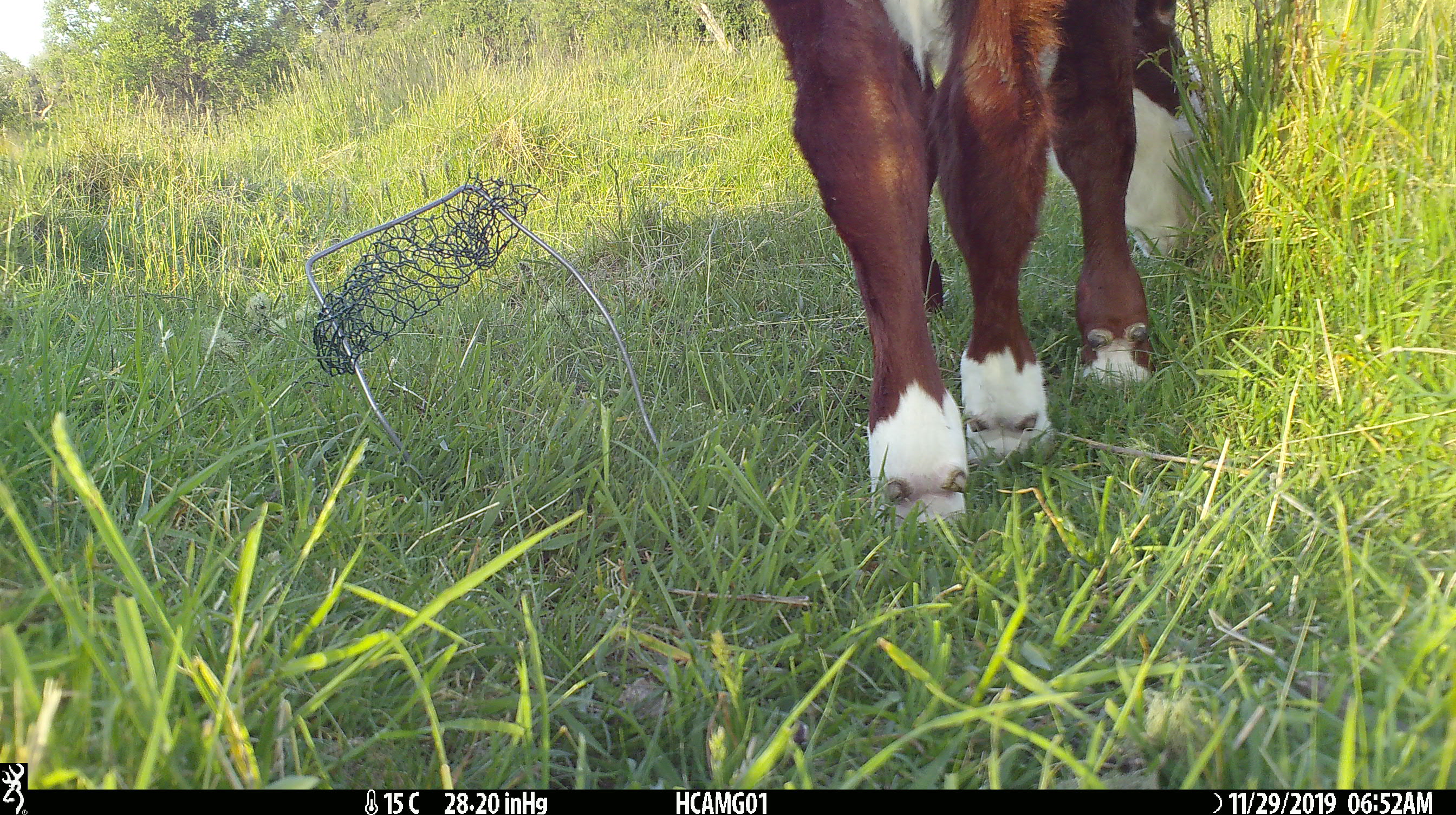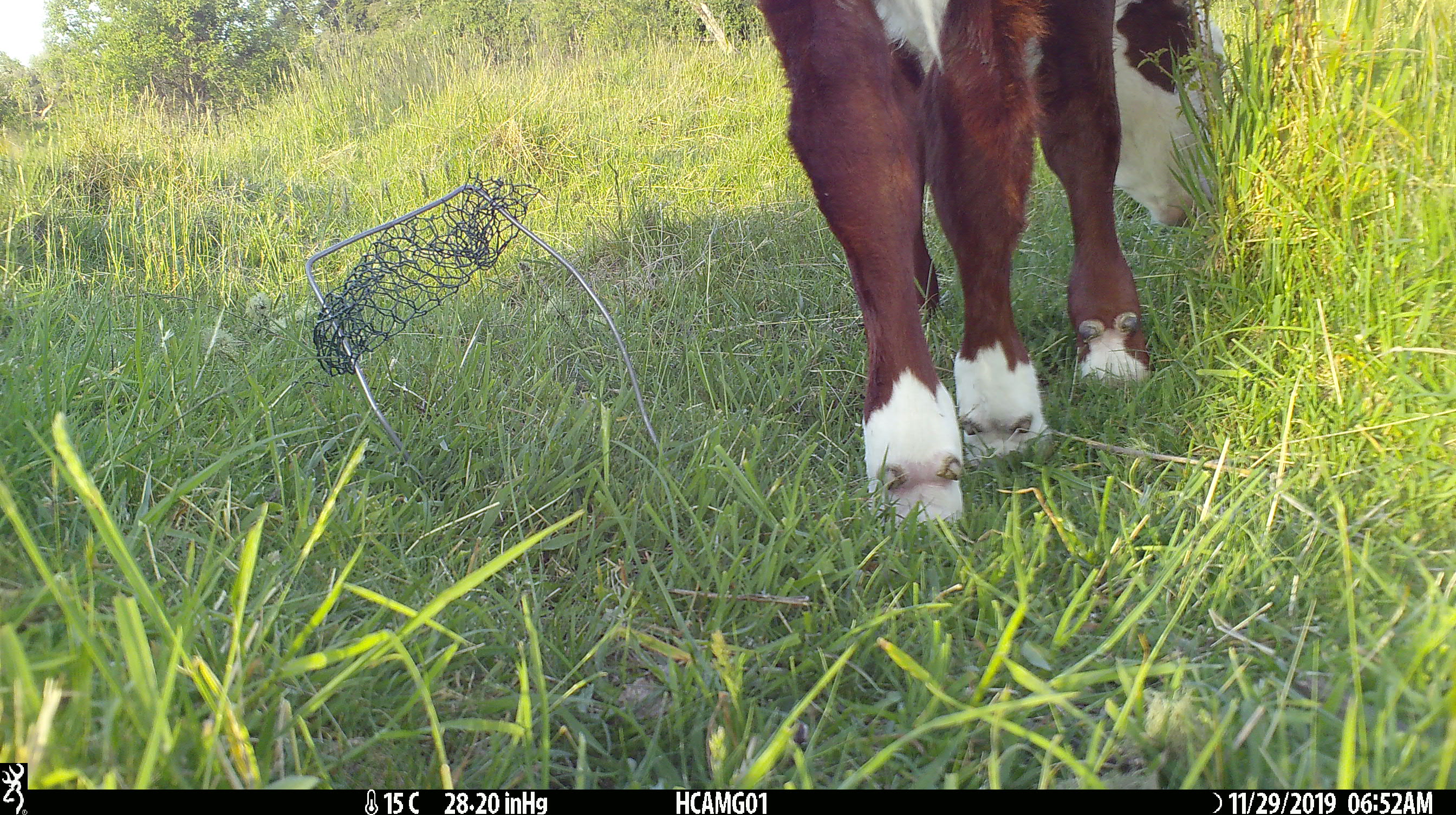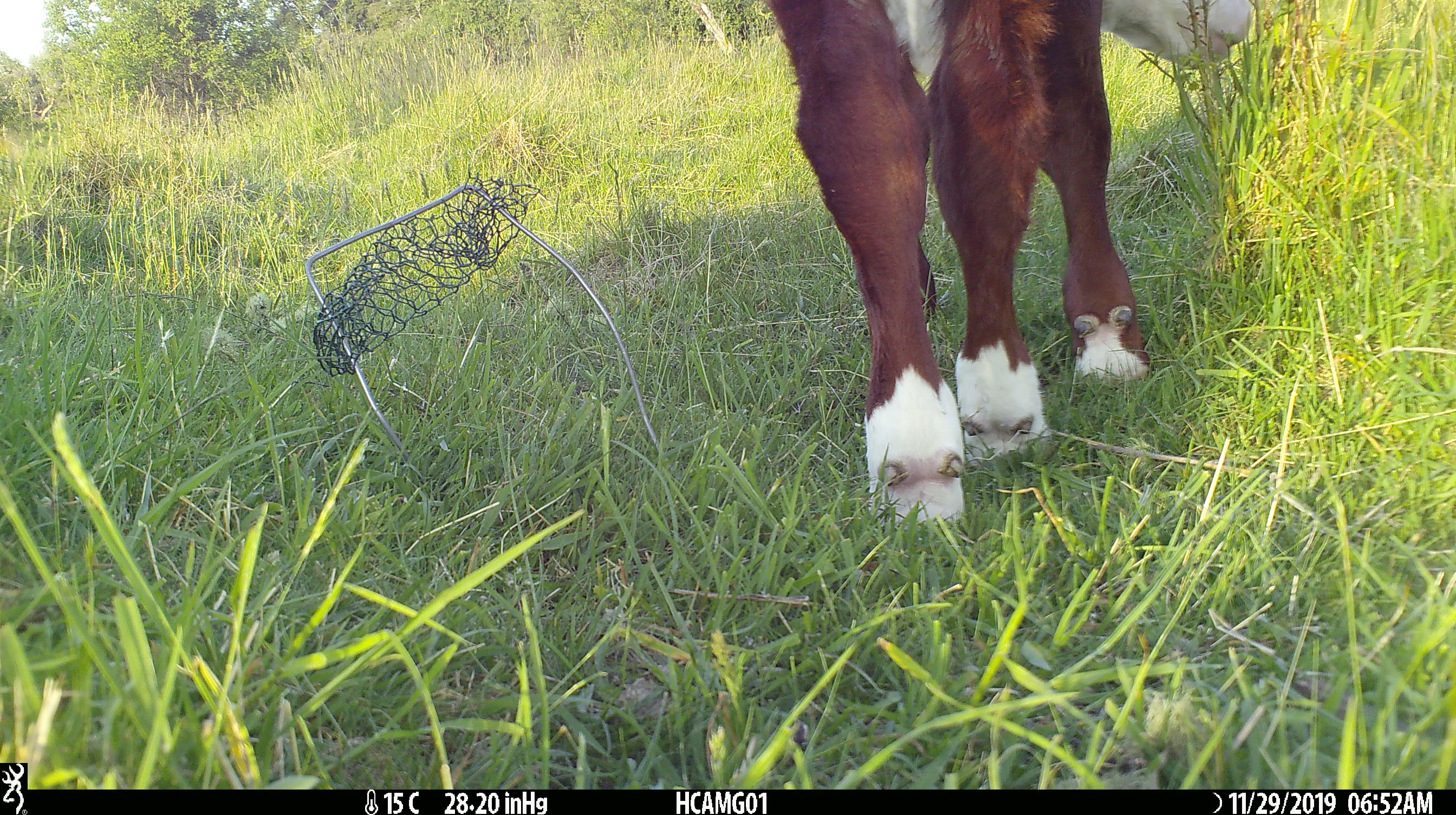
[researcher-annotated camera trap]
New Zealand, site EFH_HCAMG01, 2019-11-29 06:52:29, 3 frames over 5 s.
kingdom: Animalia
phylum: Chordata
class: Mammalia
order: Artiodactyla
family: Bovidae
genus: Bos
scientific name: Bos taurus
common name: domestic cow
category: cow